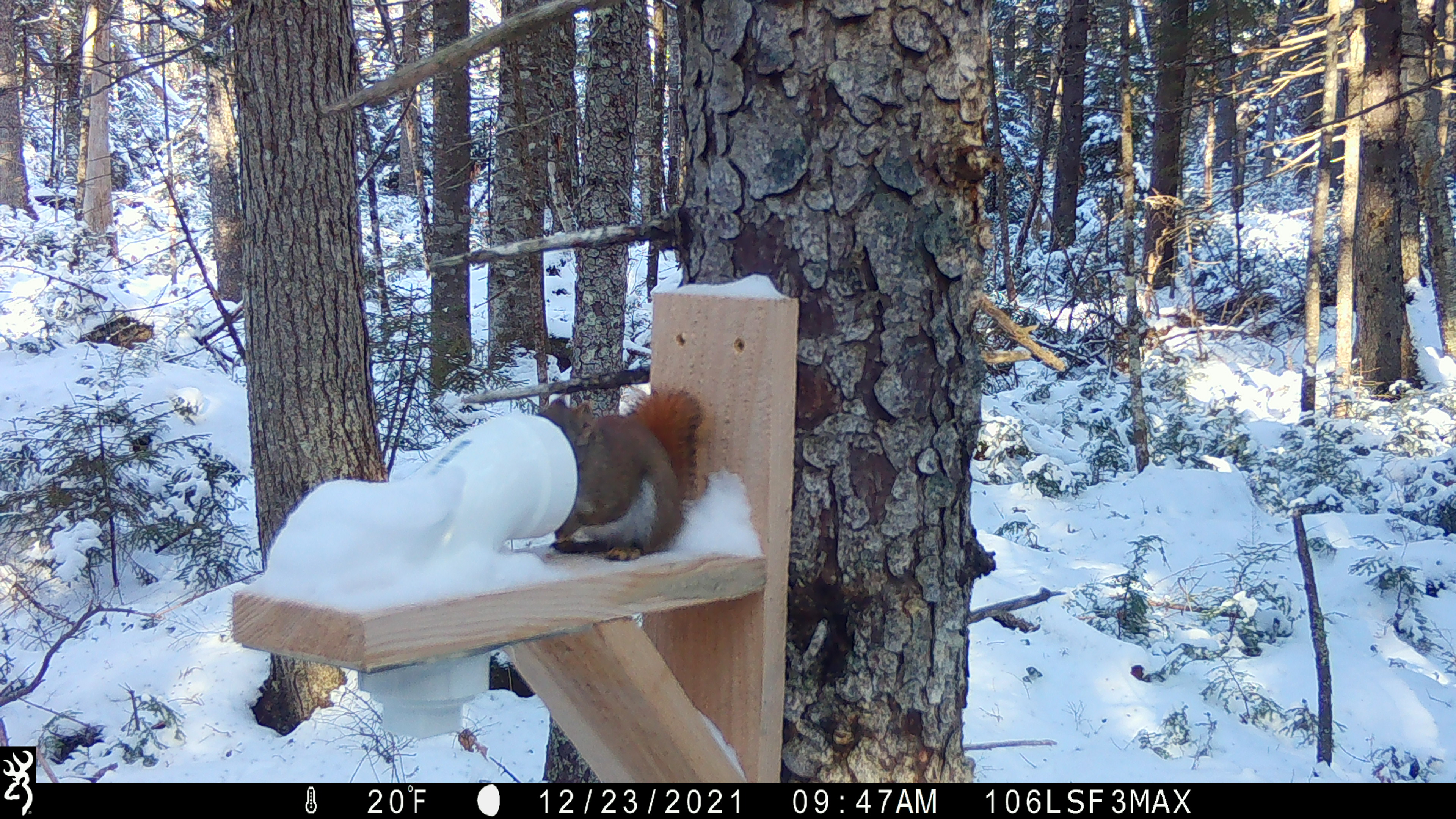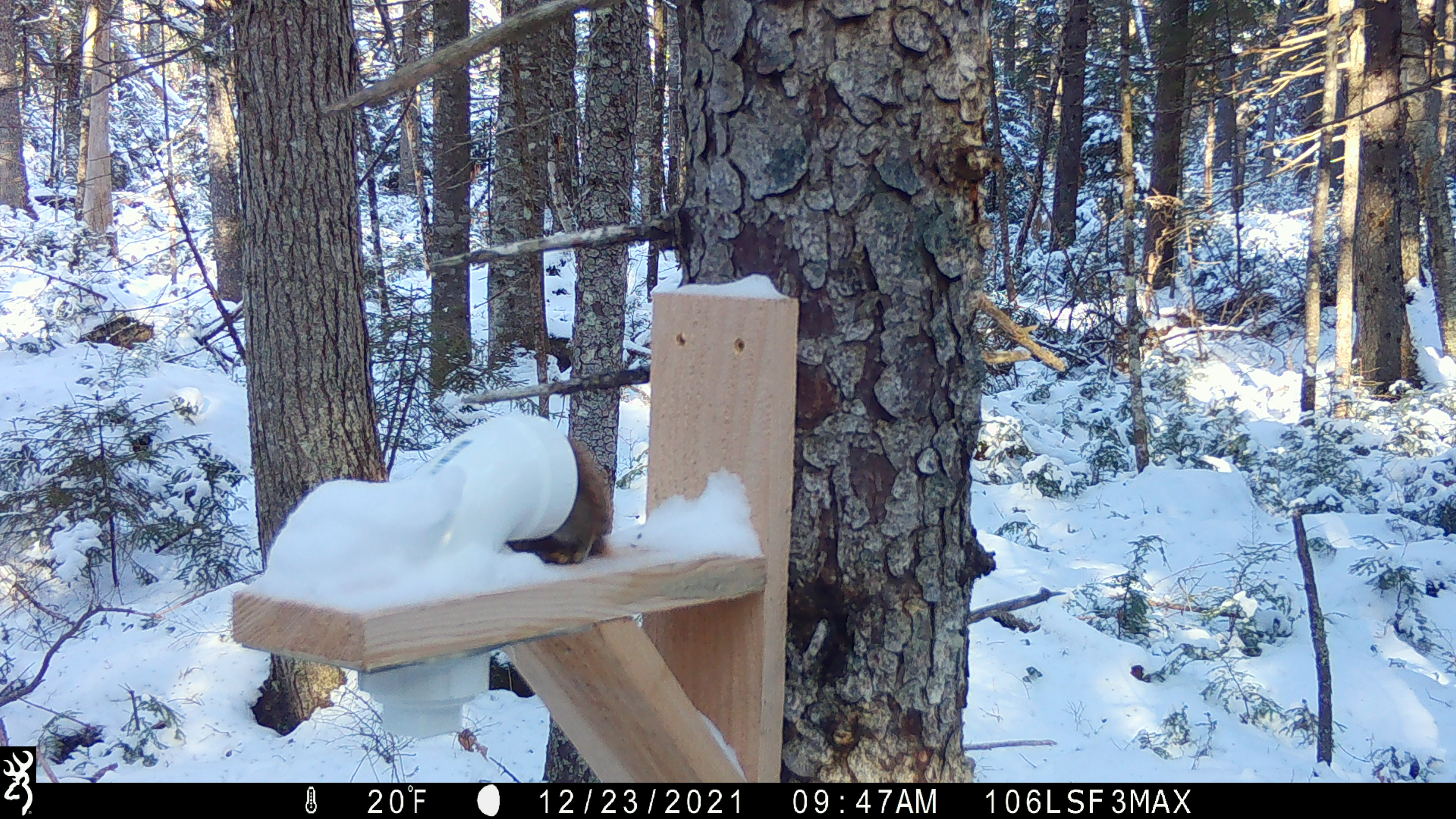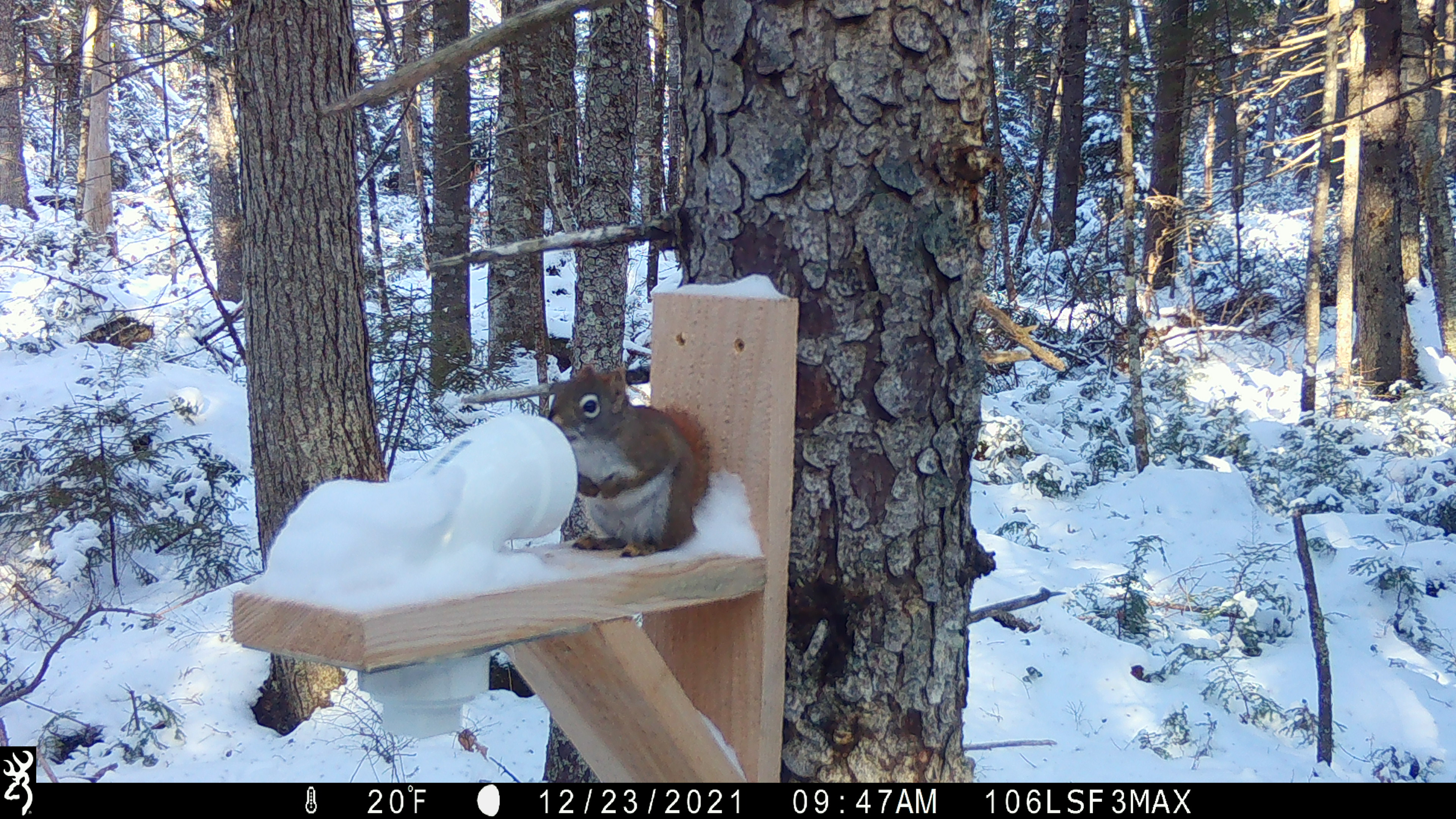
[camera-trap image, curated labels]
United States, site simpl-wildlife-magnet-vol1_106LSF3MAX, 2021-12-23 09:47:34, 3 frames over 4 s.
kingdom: Animalia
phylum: Chordata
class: Mammalia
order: Rodentia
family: Sciuridae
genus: Tamiasciurus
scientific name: Tamiasciurus hudsonicus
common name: red squirrel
Red squirrel (Tamiasciurus hudsonicus).